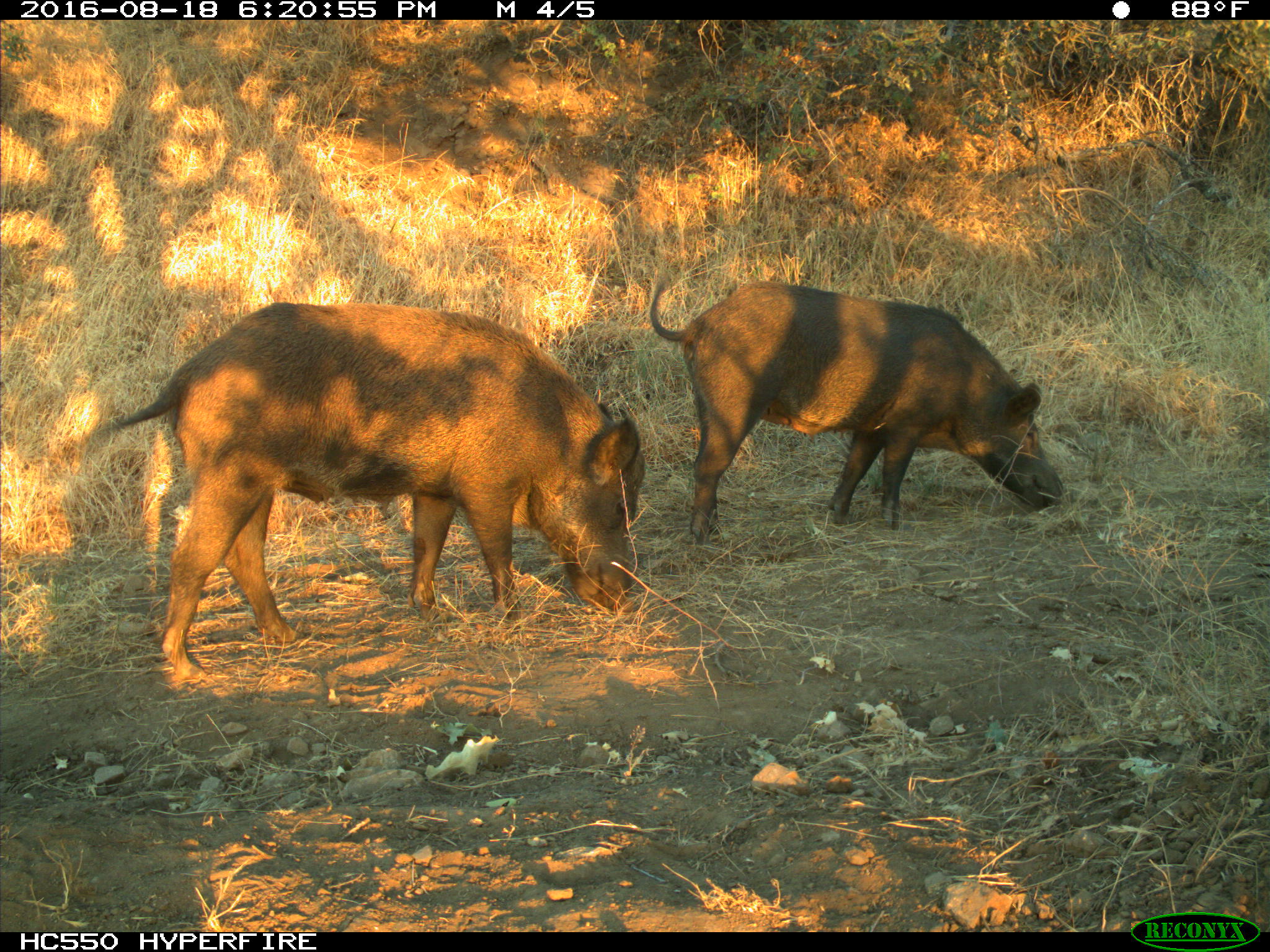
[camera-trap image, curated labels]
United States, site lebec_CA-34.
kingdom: Animalia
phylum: Chordata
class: Mammalia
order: Artiodactyla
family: Suidae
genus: Sus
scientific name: Sus scrofa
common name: wild boar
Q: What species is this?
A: Sus scrofa (wild boar).